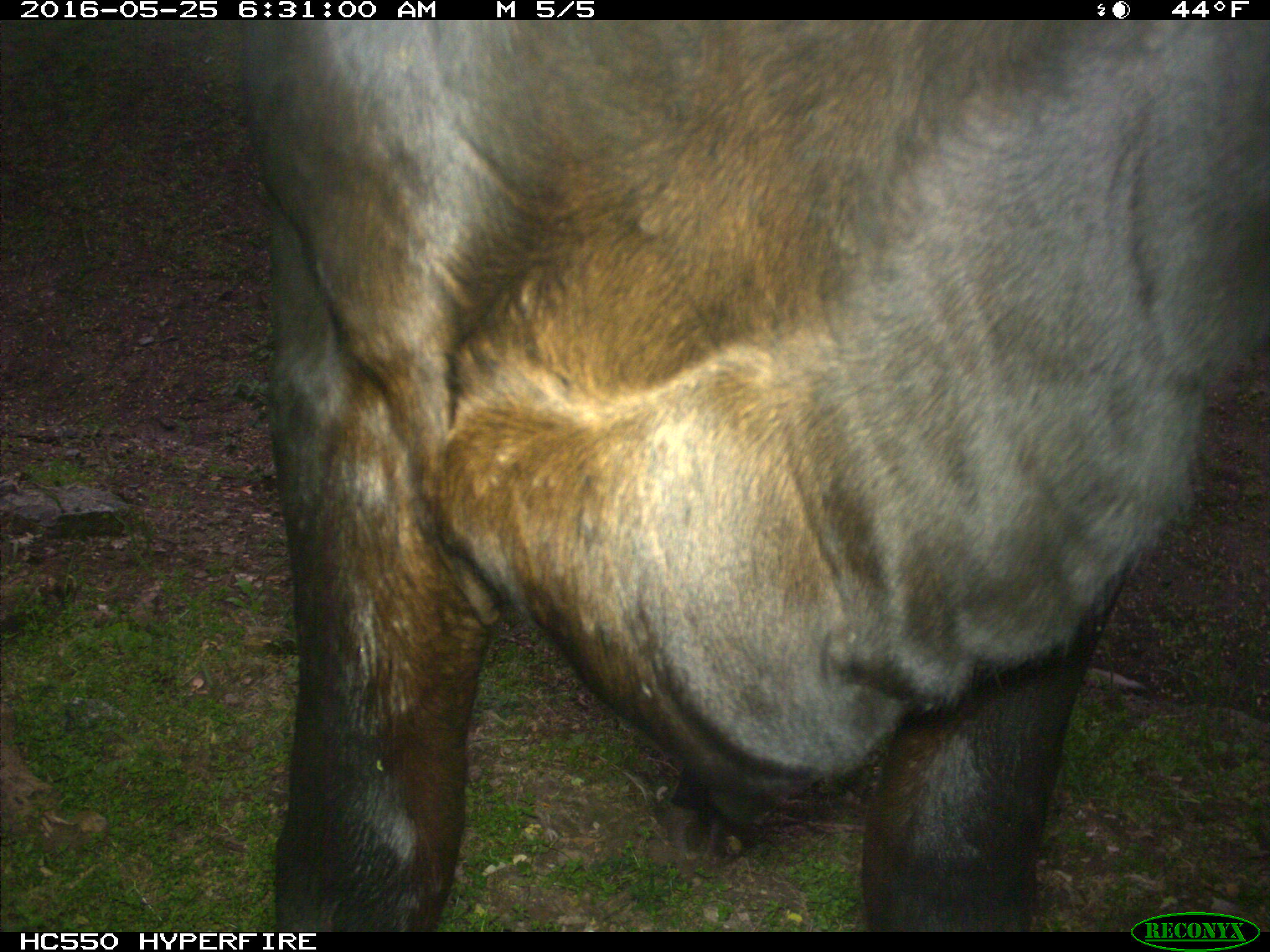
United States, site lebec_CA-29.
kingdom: Animalia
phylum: Chordata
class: Mammalia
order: Artiodactyla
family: Bovidae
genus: Bos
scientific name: Bos taurus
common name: domestic cow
Bos taurus (domestic cow).